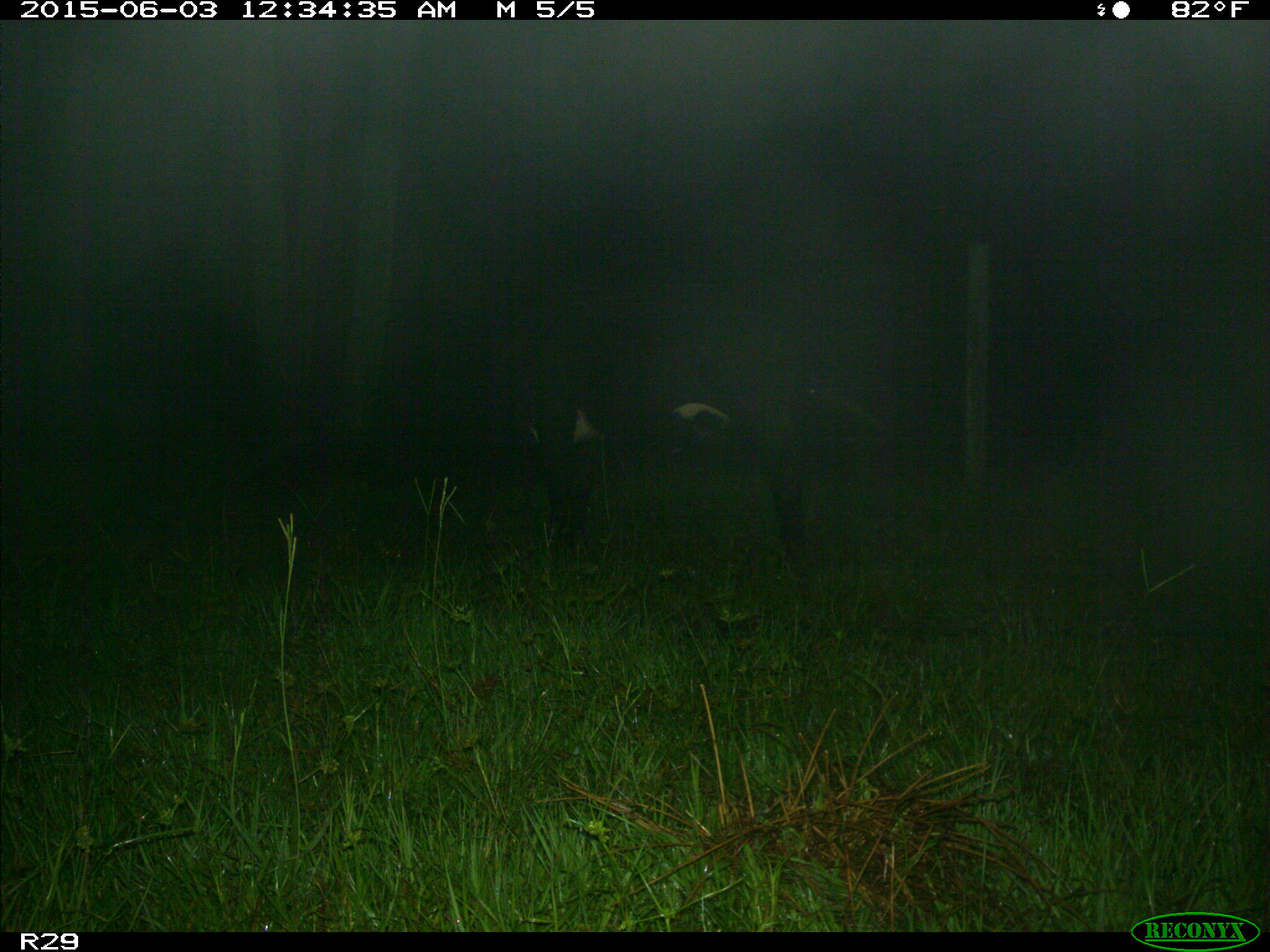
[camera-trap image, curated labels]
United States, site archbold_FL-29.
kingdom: Animalia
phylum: Chordata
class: Mammalia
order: Artiodactyla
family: Bovidae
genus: Bos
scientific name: Bos taurus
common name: domestic cow